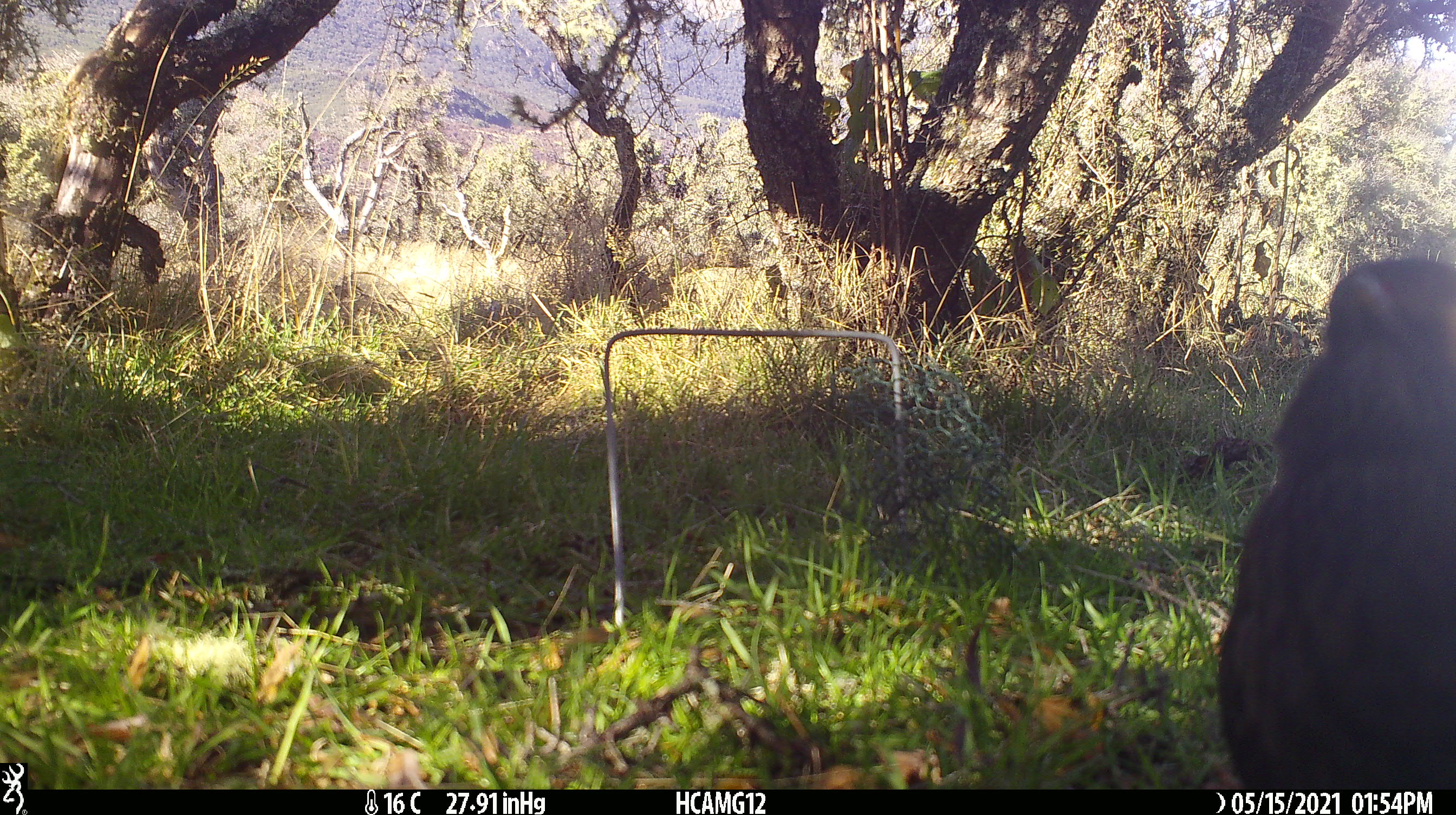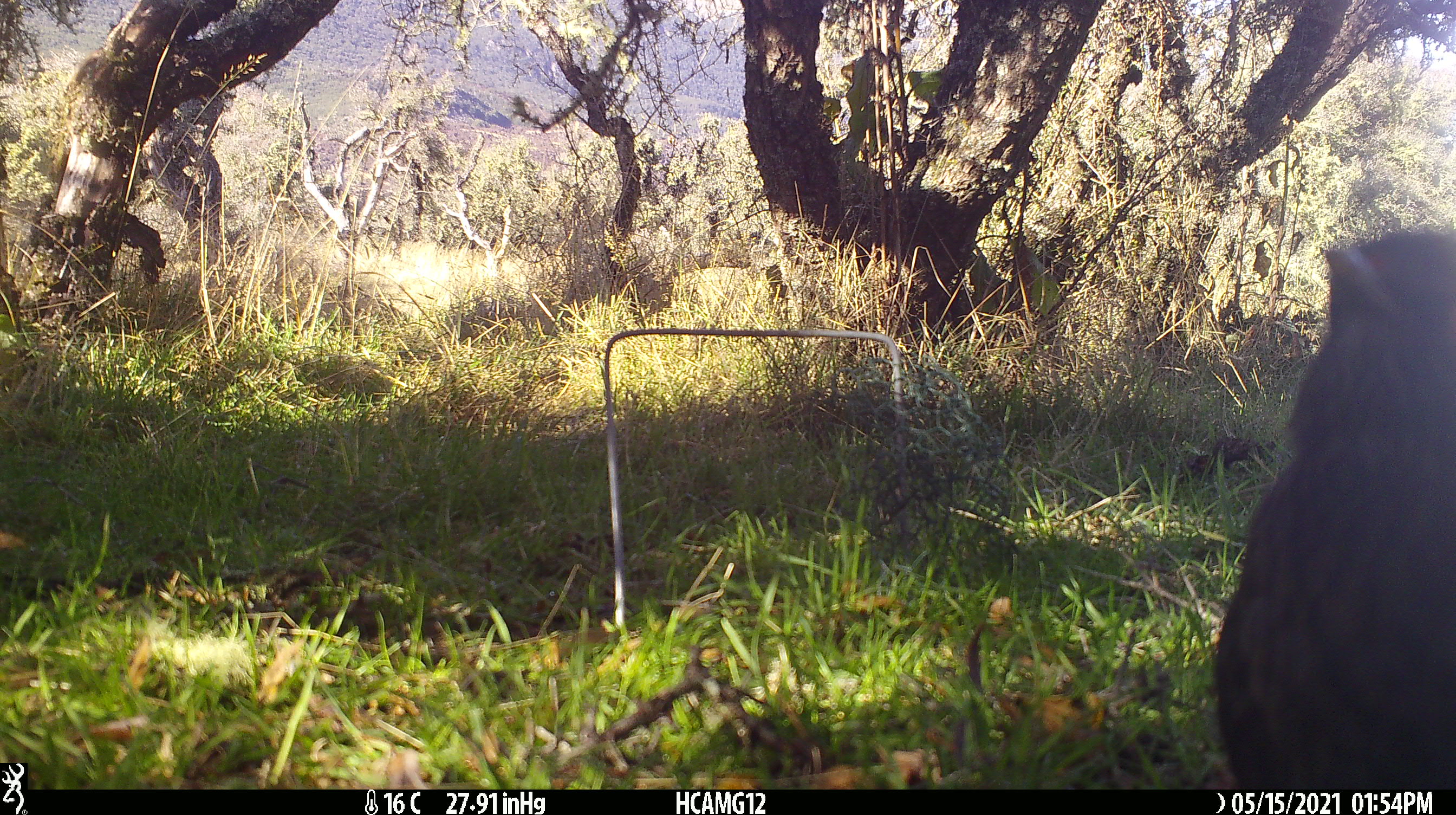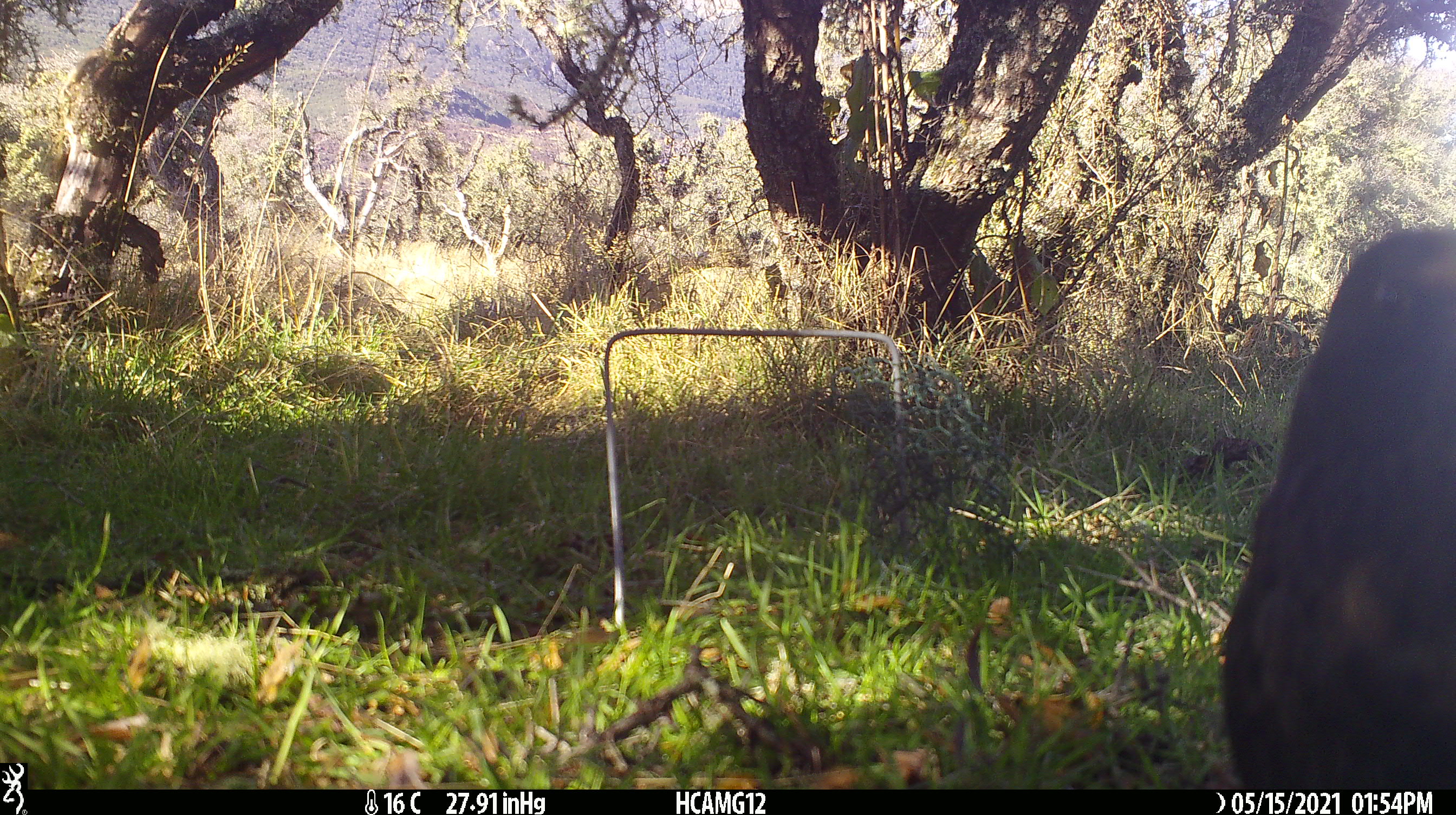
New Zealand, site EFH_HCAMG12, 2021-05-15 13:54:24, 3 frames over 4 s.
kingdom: Animalia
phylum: Chordata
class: Aves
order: Passeriformes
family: Turdidae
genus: Turdus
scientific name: Turdus merula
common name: eurasian blackbird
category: blackbird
Blackbird (eurasian blackbird) (Turdus merula).